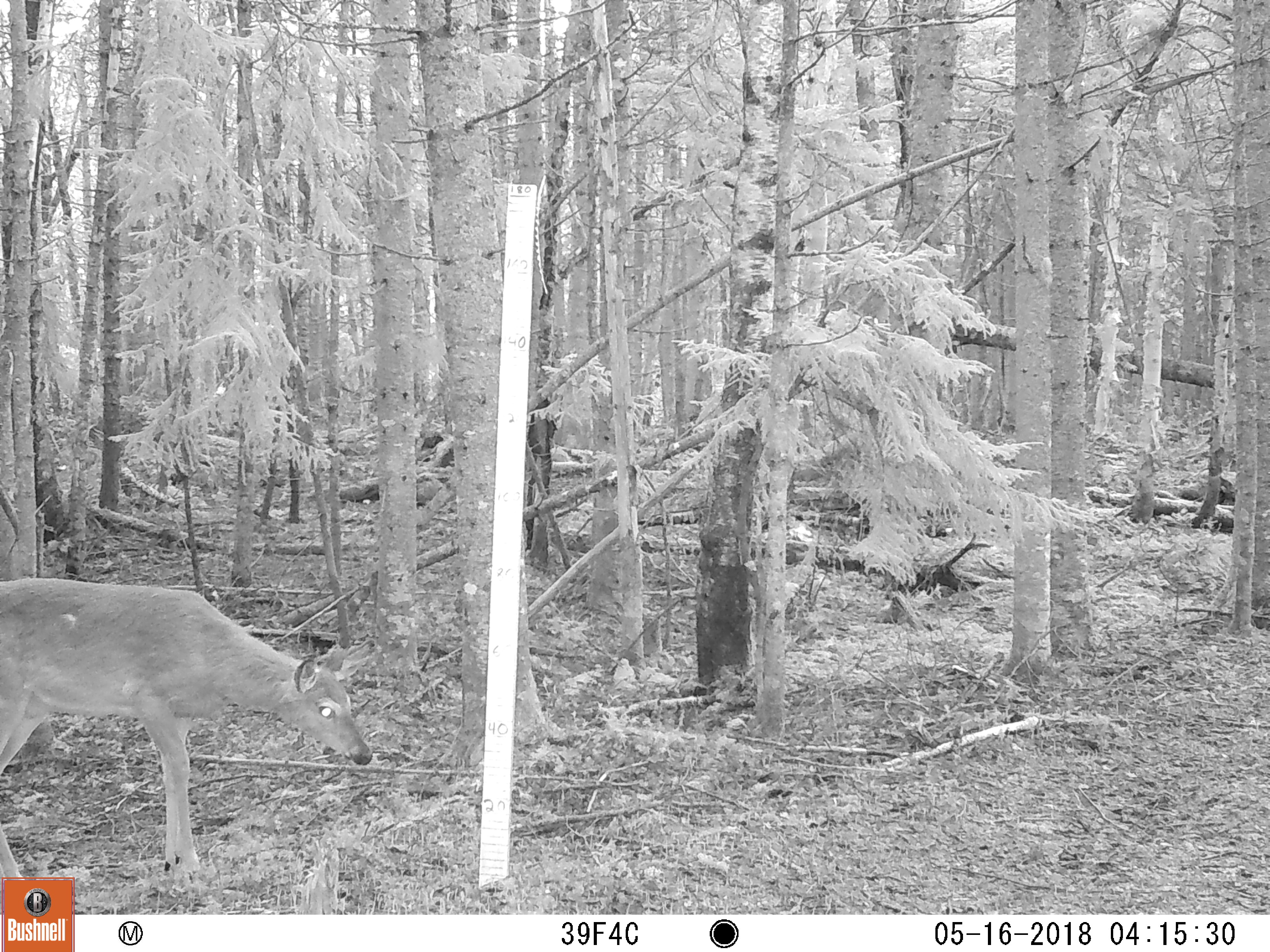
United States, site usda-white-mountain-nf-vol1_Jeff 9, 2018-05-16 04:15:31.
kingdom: Animalia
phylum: Chordata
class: Mammalia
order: Artiodactyla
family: Cervidae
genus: Odocoileus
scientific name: Odocoileus virginianus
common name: white-tailed deer